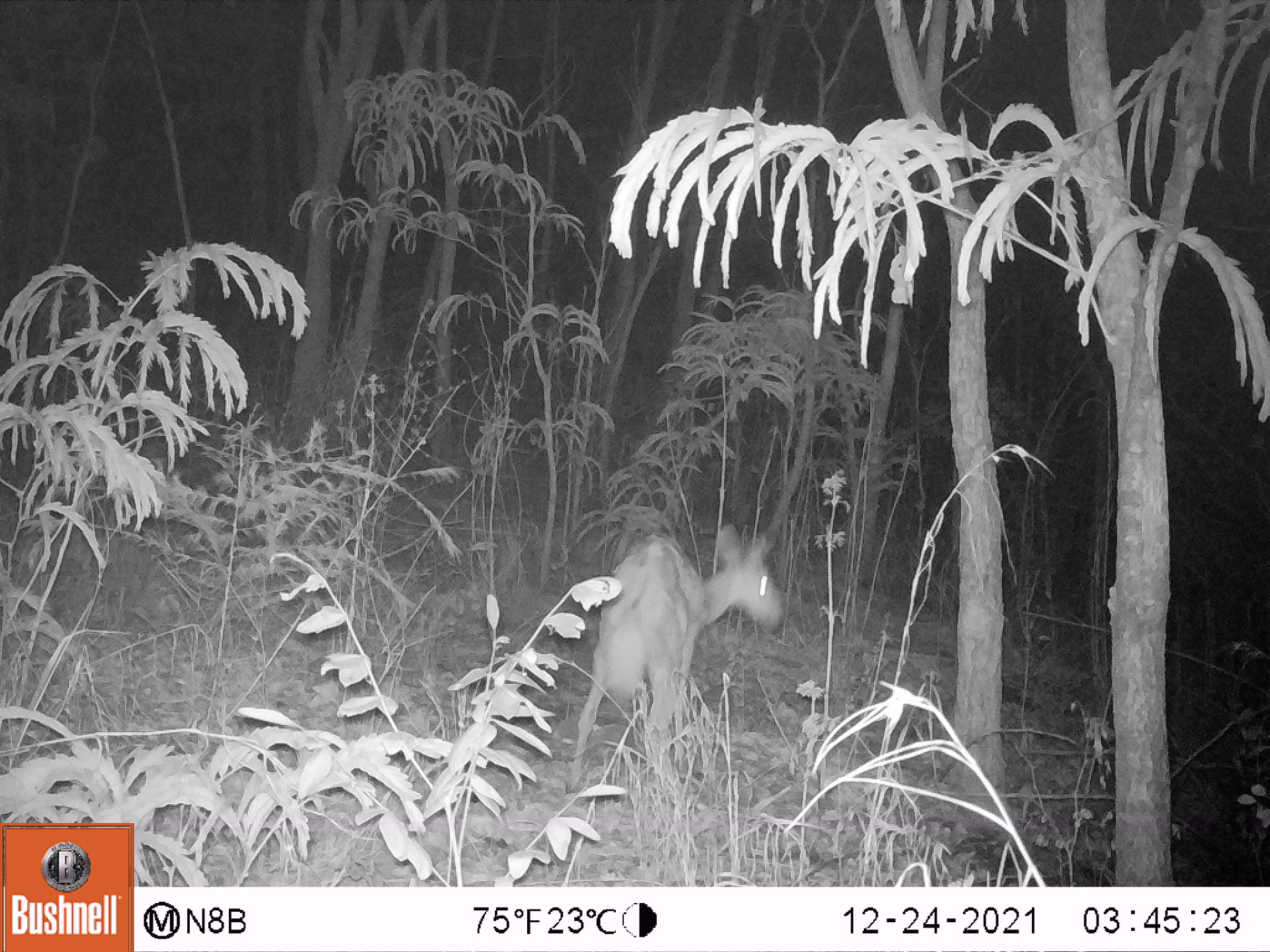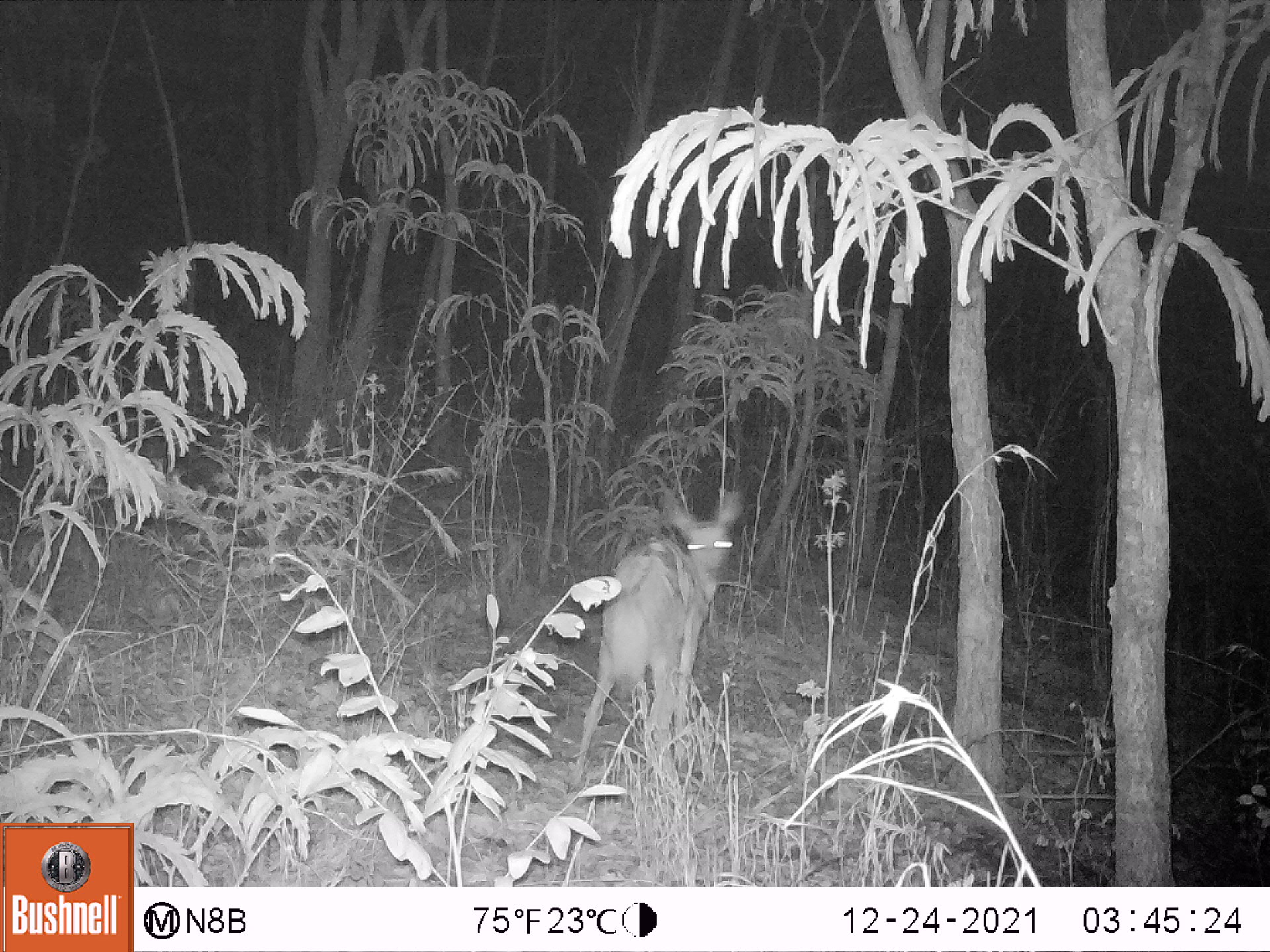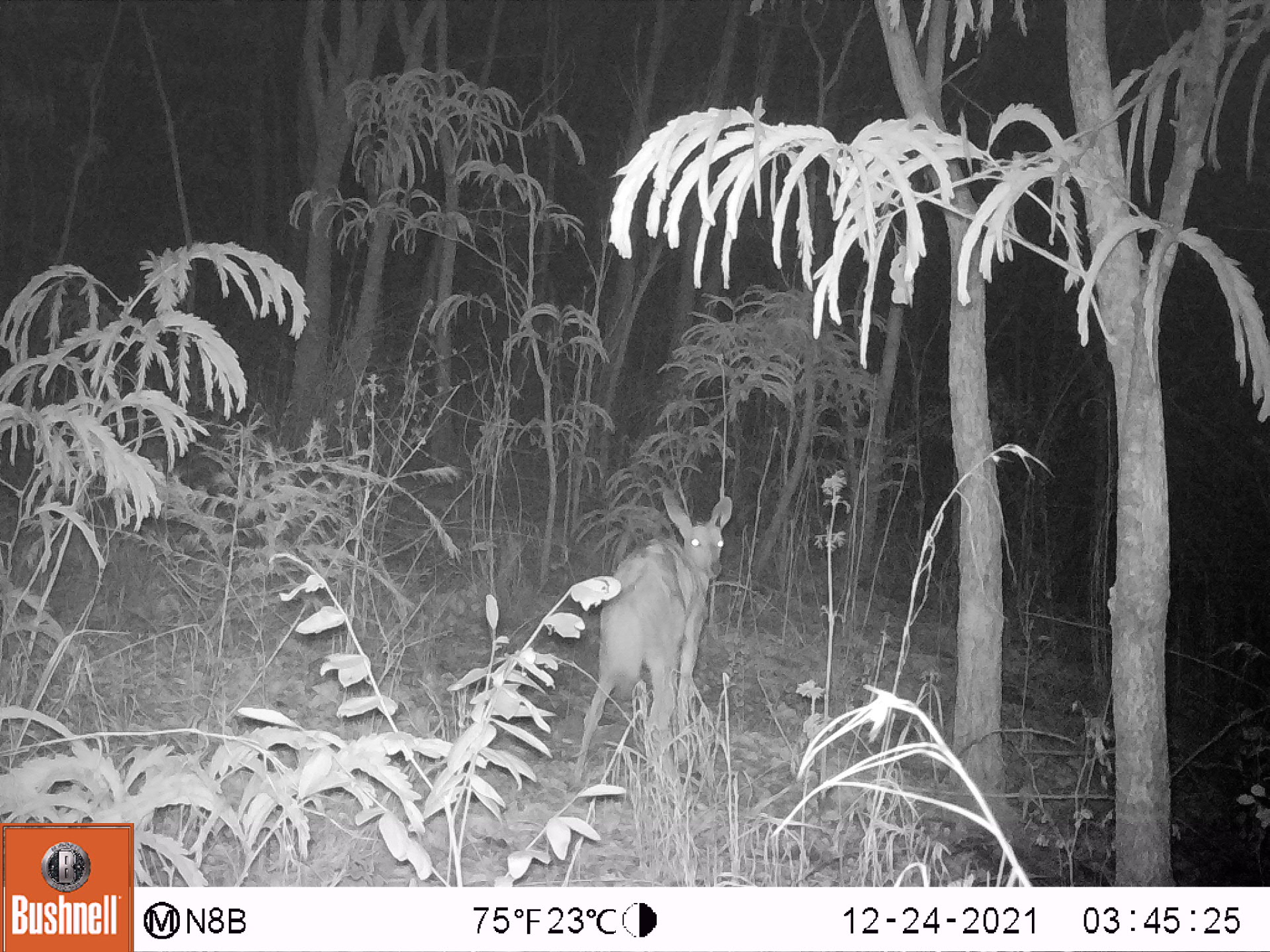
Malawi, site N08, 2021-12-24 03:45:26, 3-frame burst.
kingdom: Animalia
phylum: Chordata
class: Mammalia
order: Artiodactyla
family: Bovidae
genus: Tragelaphus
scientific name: Tragelaphus sylvaticus sylvaticus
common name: cape bushbuck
Cape bushbuck (Tragelaphus sylvaticus sylvaticus), count 1.